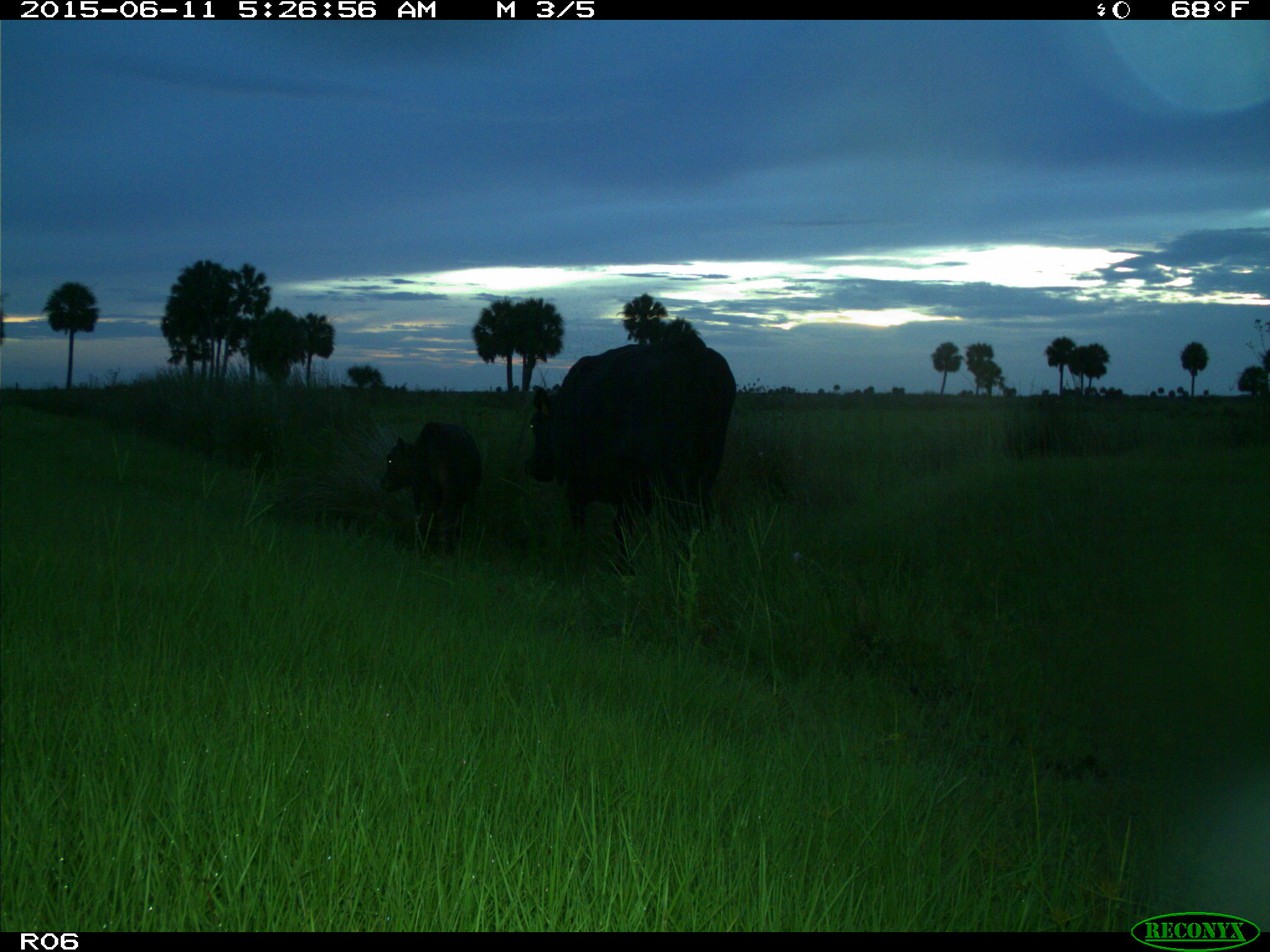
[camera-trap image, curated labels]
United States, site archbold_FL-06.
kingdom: Animalia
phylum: Chordata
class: Mammalia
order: Artiodactyla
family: Bovidae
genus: Bos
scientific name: Bos taurus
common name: domestic cow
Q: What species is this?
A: Bos taurus (domestic cow).